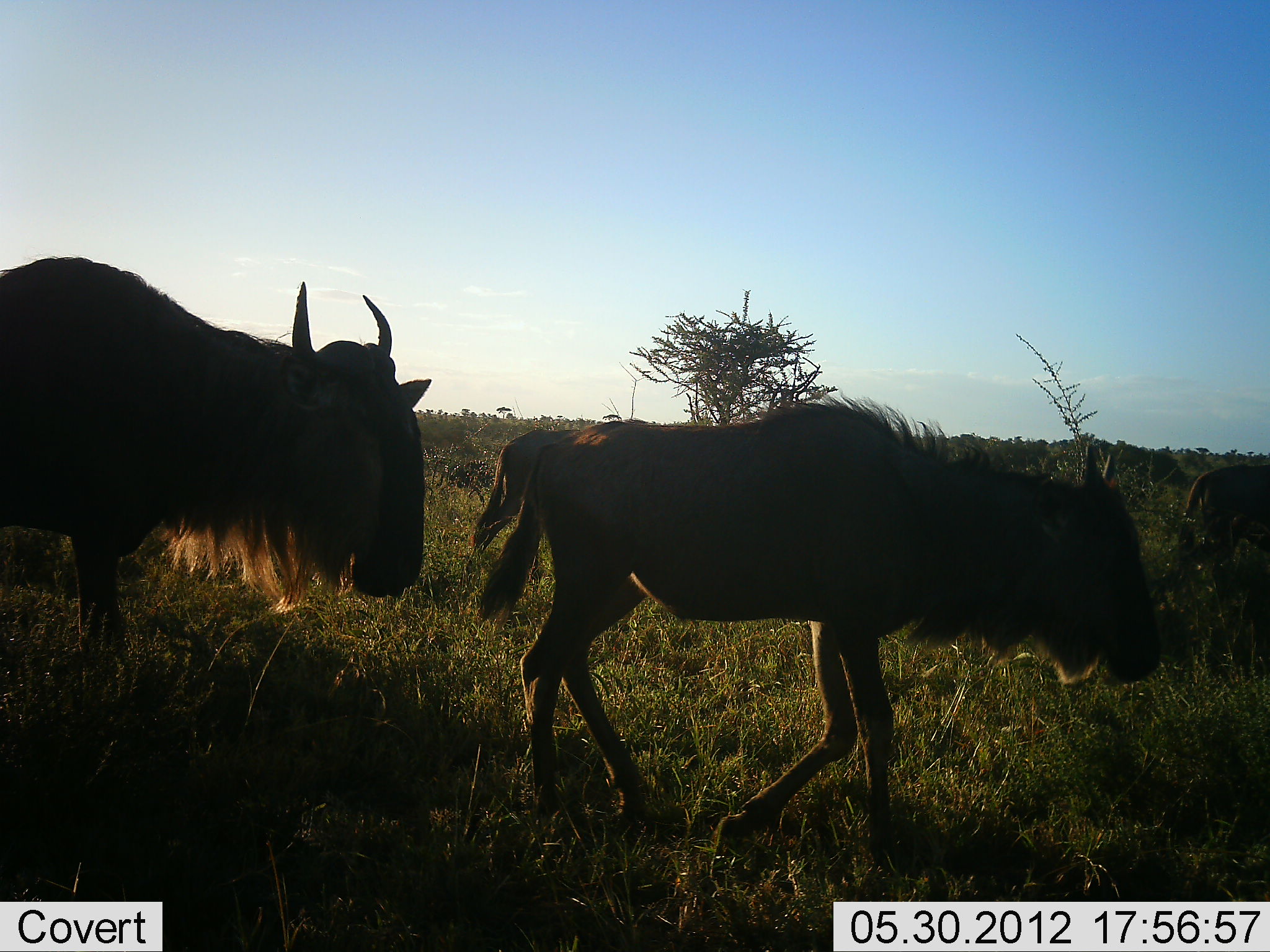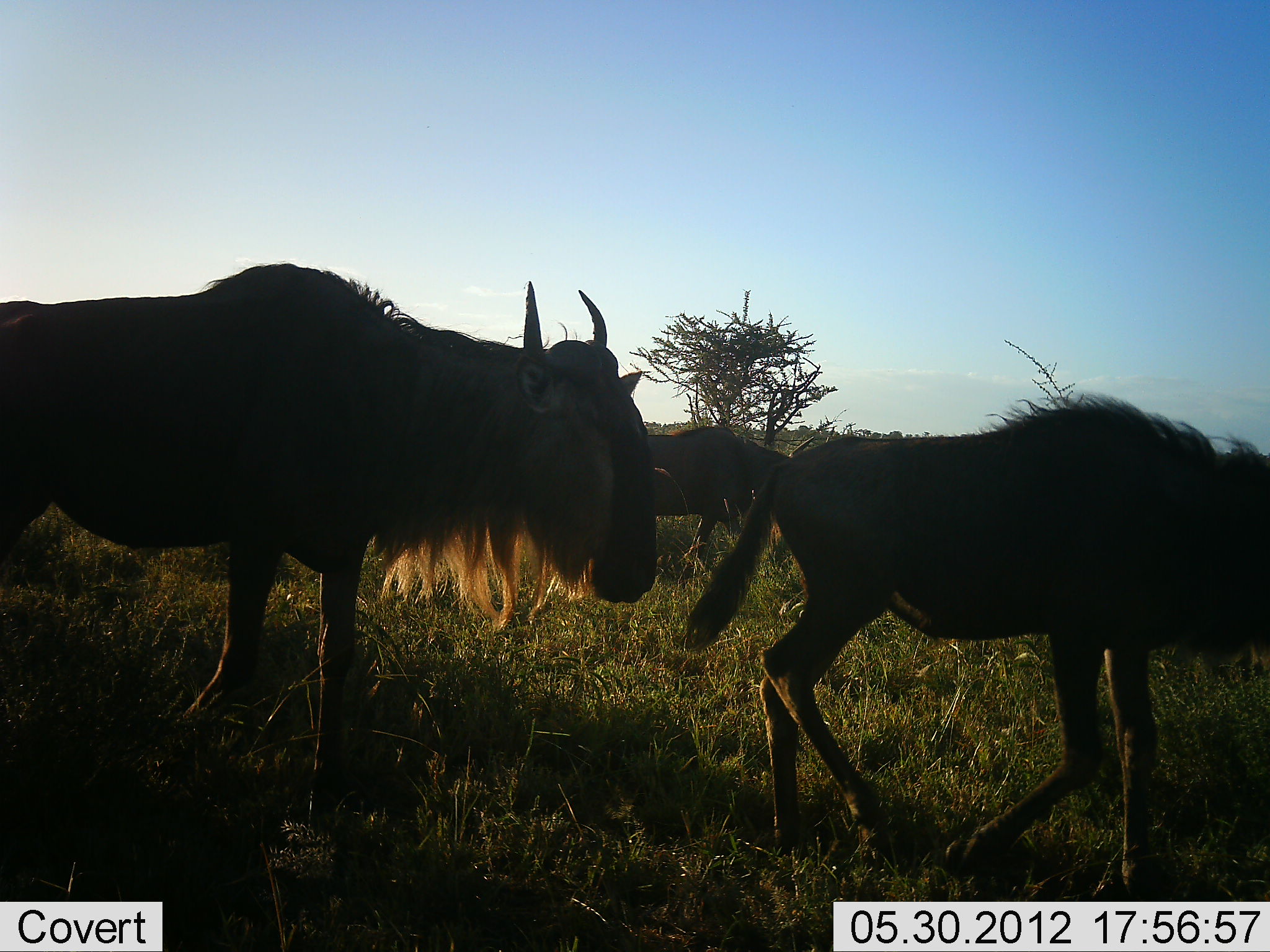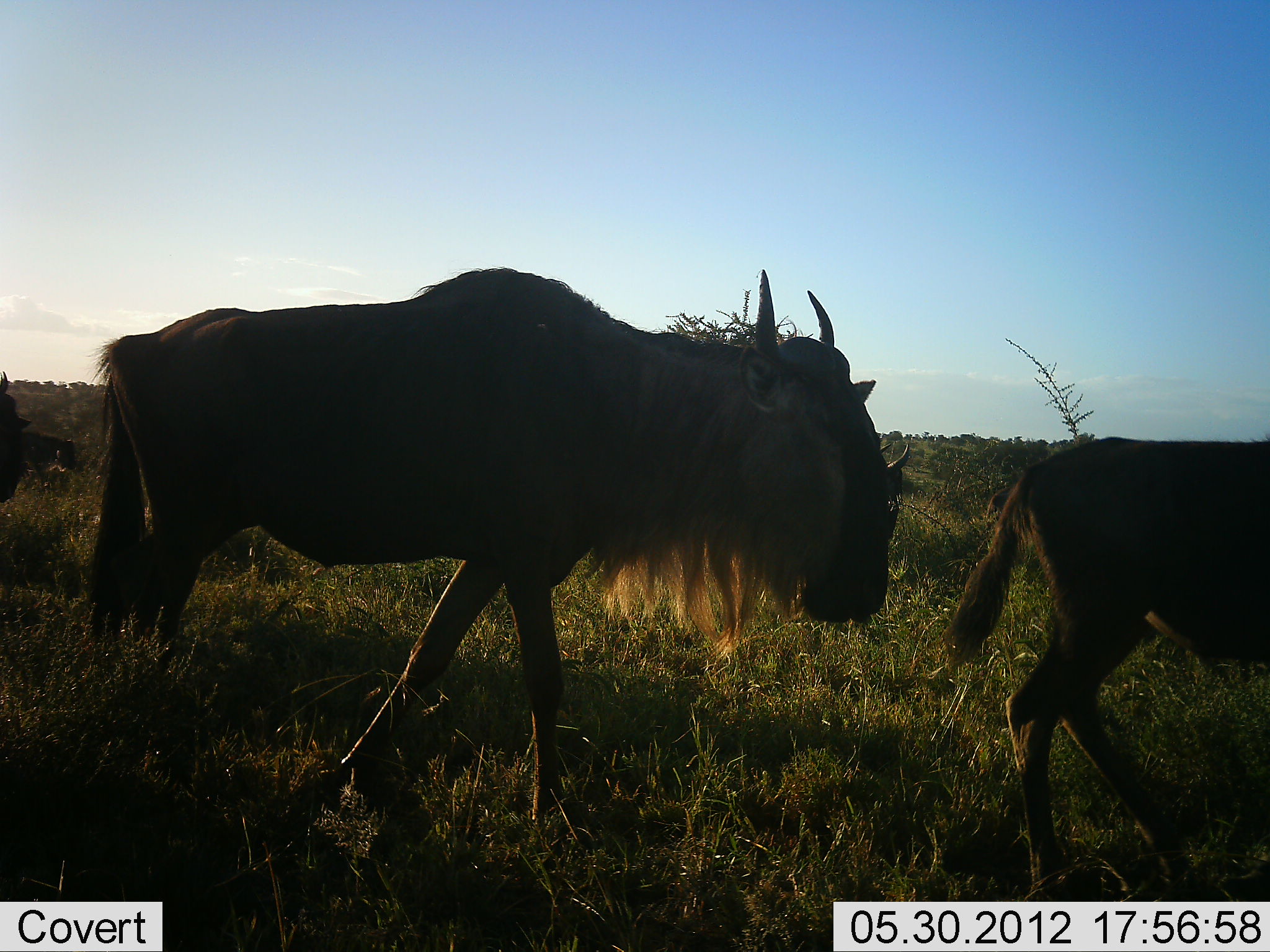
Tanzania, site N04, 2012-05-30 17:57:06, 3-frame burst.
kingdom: Animalia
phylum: Chordata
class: Mammalia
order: Artiodactyla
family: Bovidae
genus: Connochaetes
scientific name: Connochaetes taurinus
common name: blue wildebeest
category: wildebeest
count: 5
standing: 20%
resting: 0%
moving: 100%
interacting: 0%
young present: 30%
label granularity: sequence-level